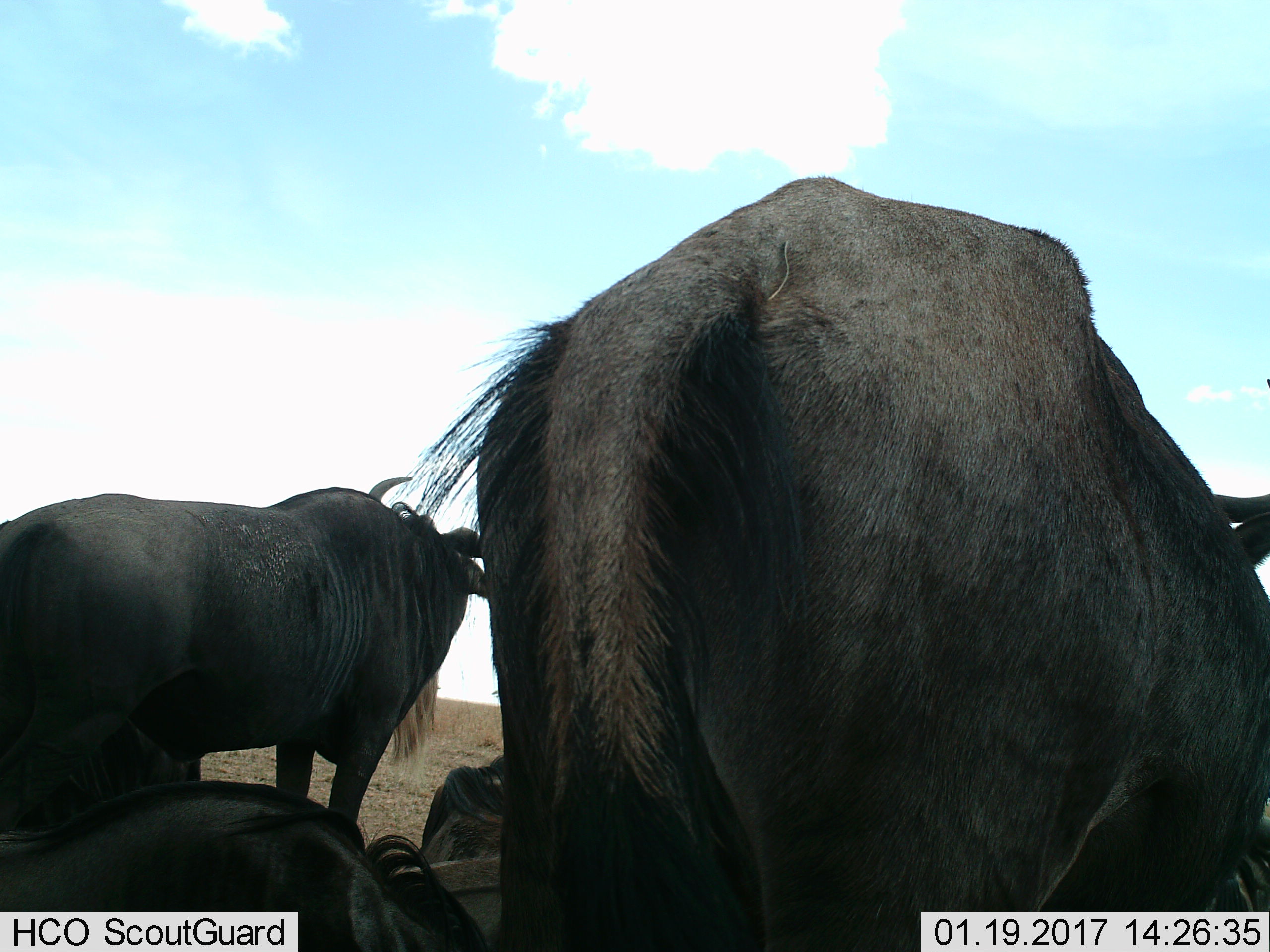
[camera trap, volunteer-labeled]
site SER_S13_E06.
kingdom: Animalia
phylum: Chordata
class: Mammalia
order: Artiodactyla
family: Bovidae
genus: Connochaetes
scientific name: Connochaetes taurinus taurinus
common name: blue wildebeest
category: wildebeestblue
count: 4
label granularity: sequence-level